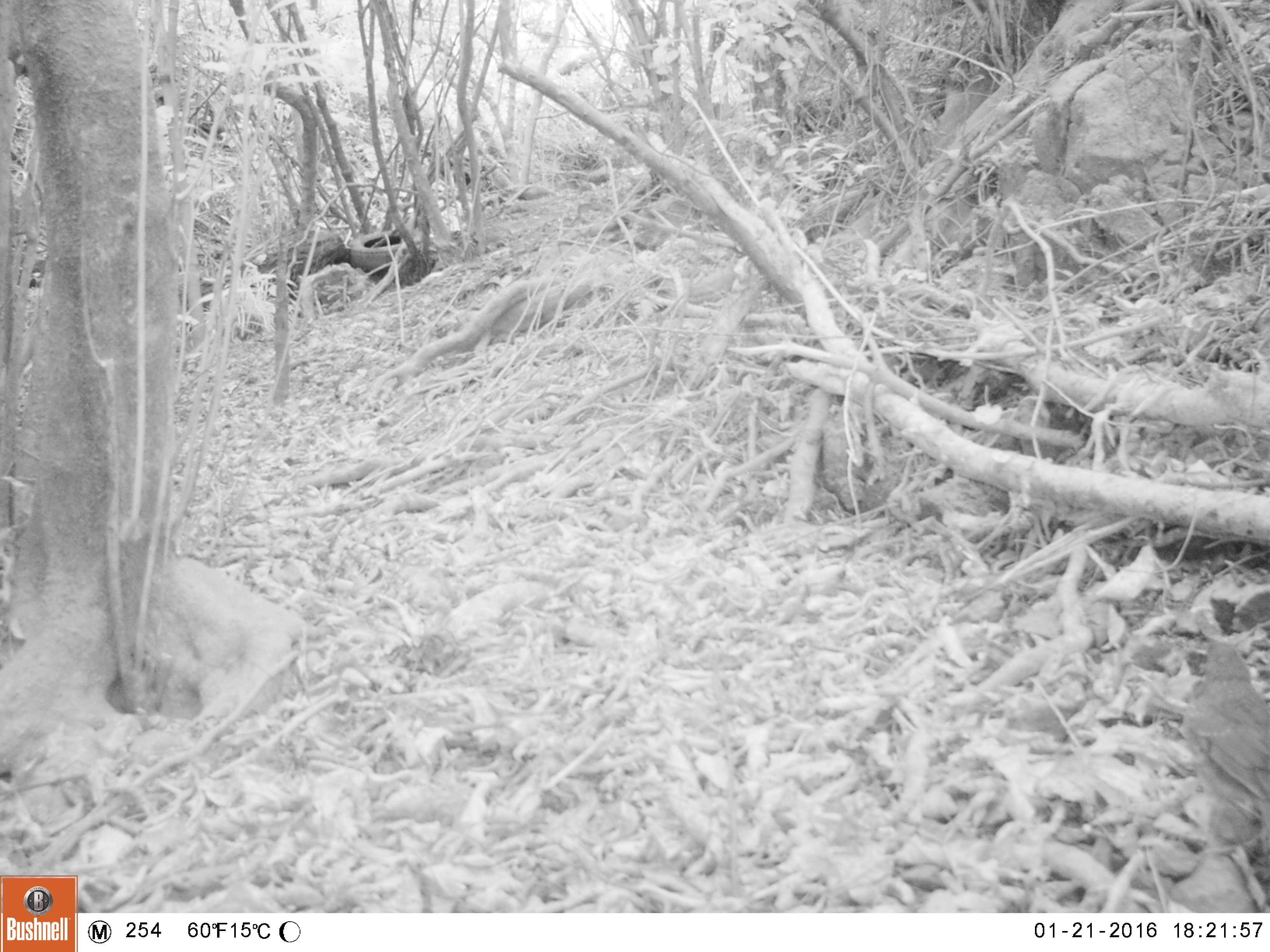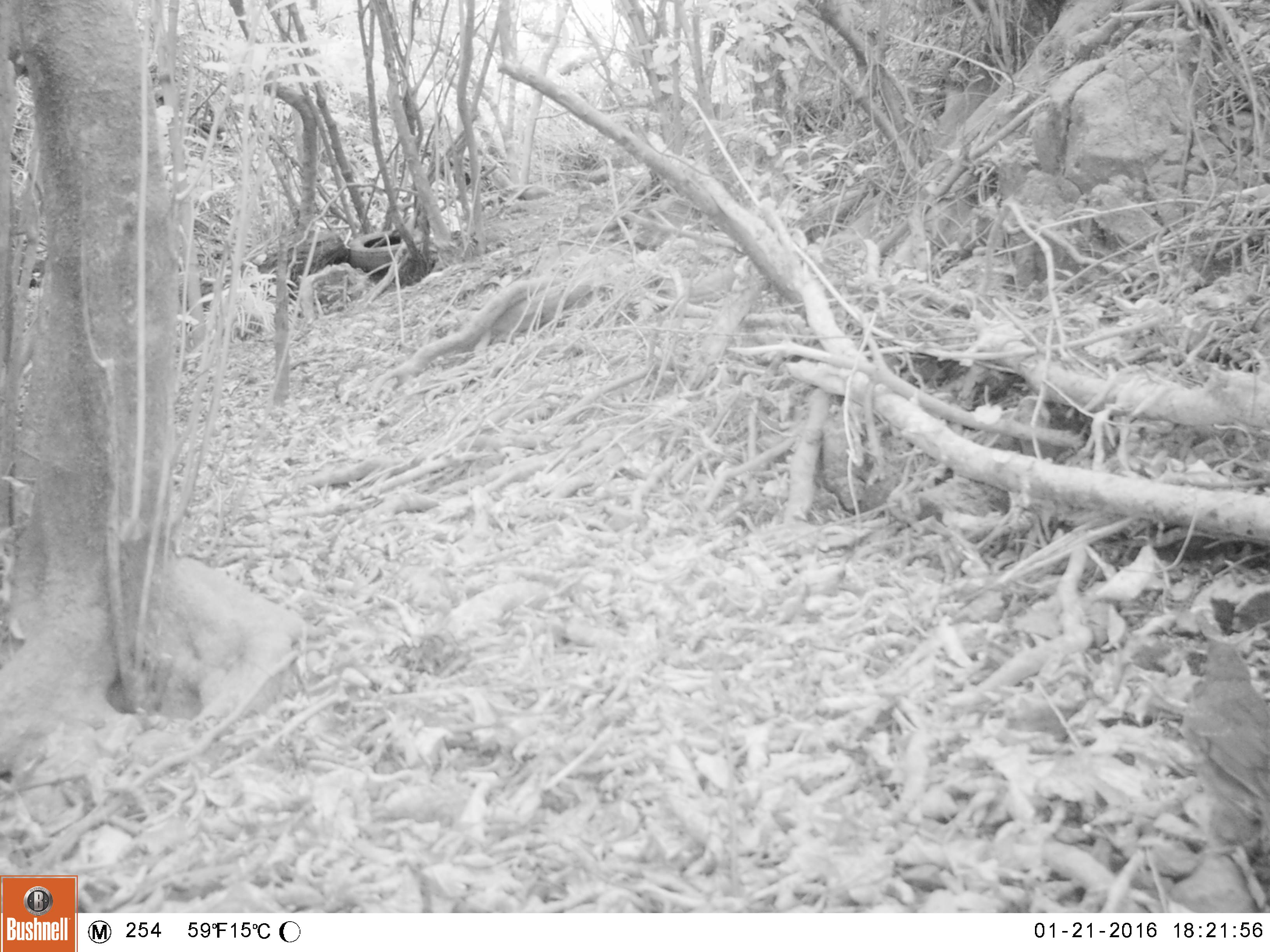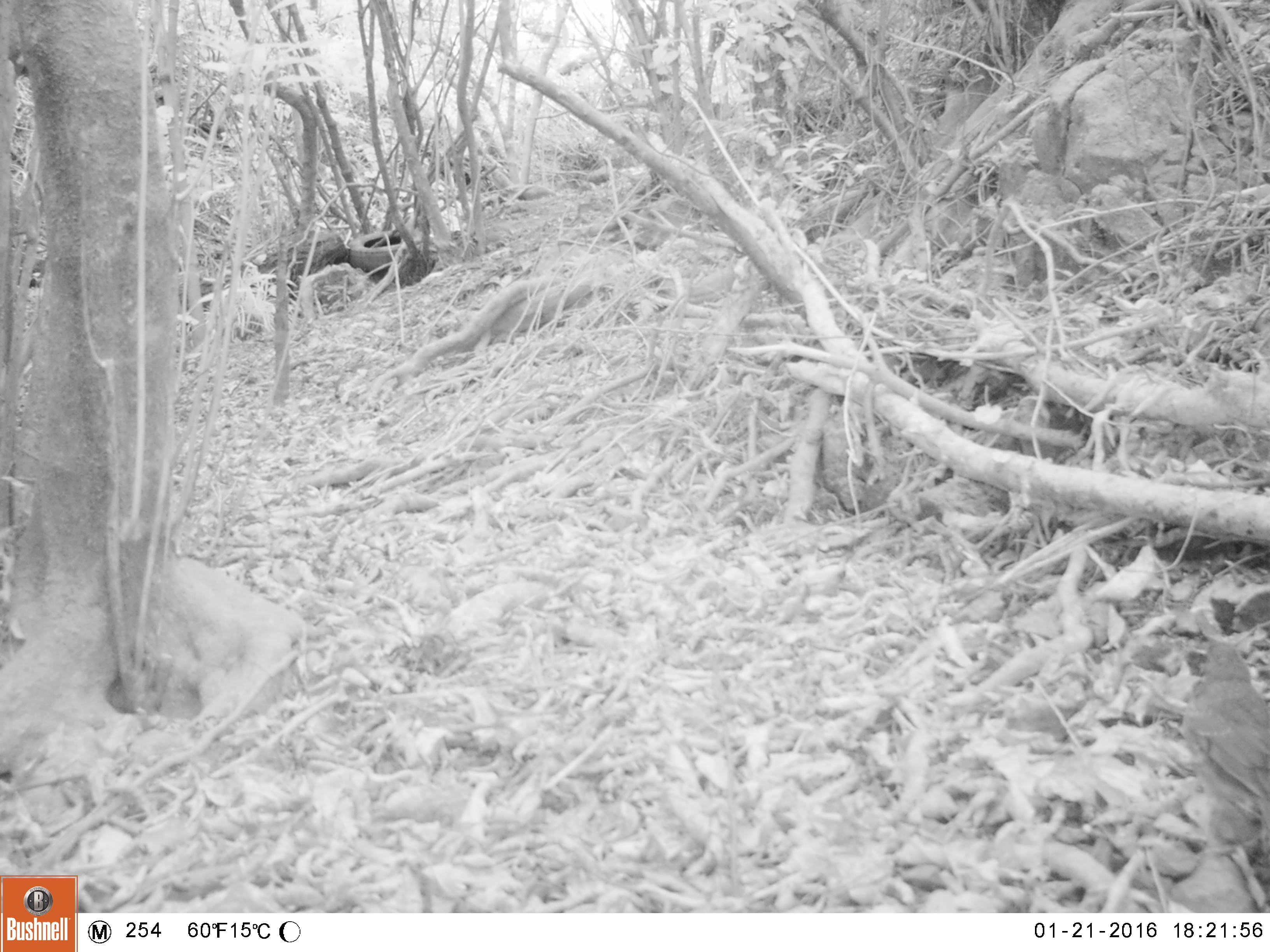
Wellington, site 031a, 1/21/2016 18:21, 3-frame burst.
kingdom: Animalia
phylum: Chordata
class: Aves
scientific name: Aves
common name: bird